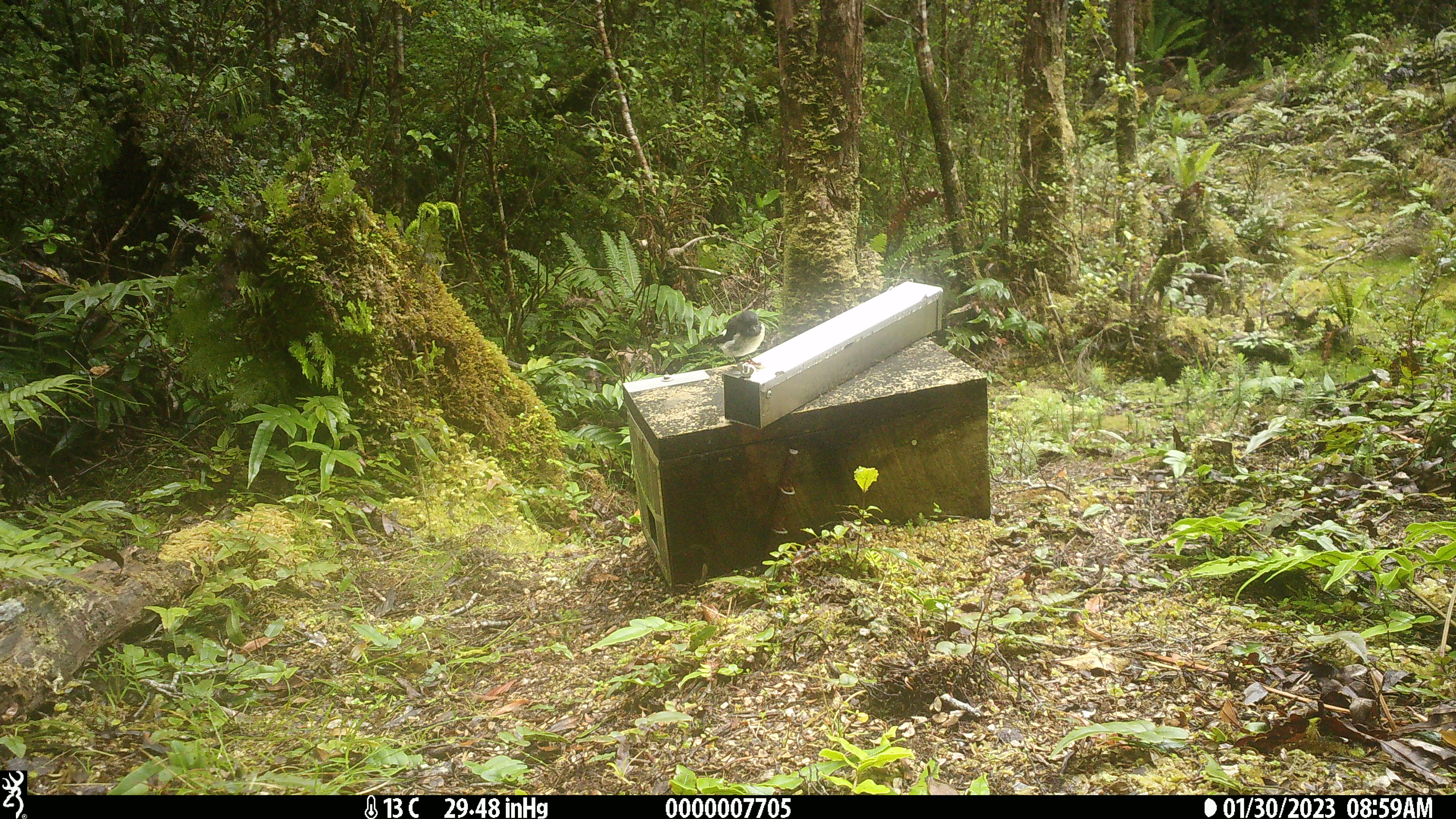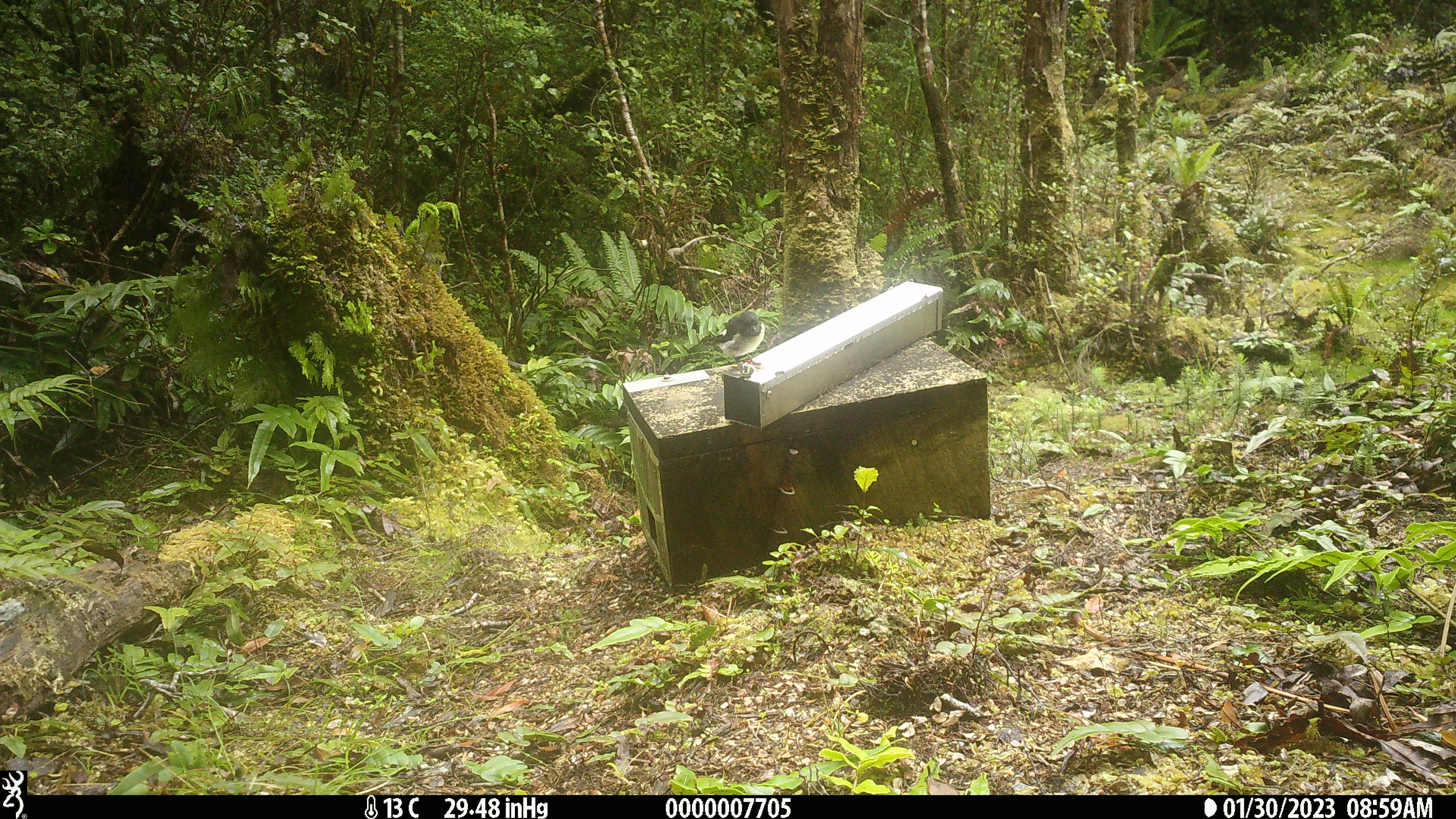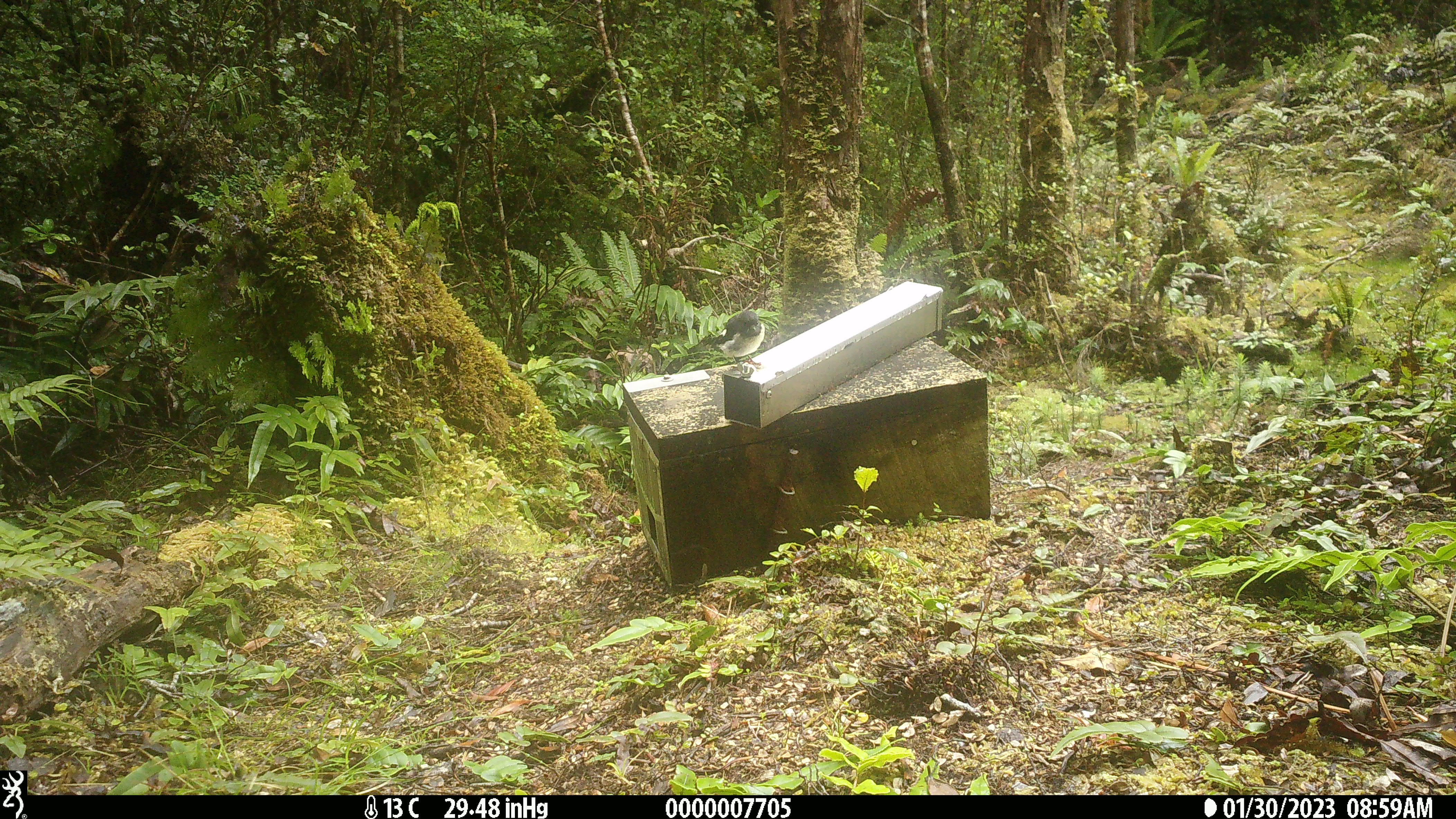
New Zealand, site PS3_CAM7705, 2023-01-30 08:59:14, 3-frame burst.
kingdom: Animalia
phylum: Chordata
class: Aves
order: Passeriformes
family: Petroicidae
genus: Petroica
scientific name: Petroica macrocephala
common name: tomtit